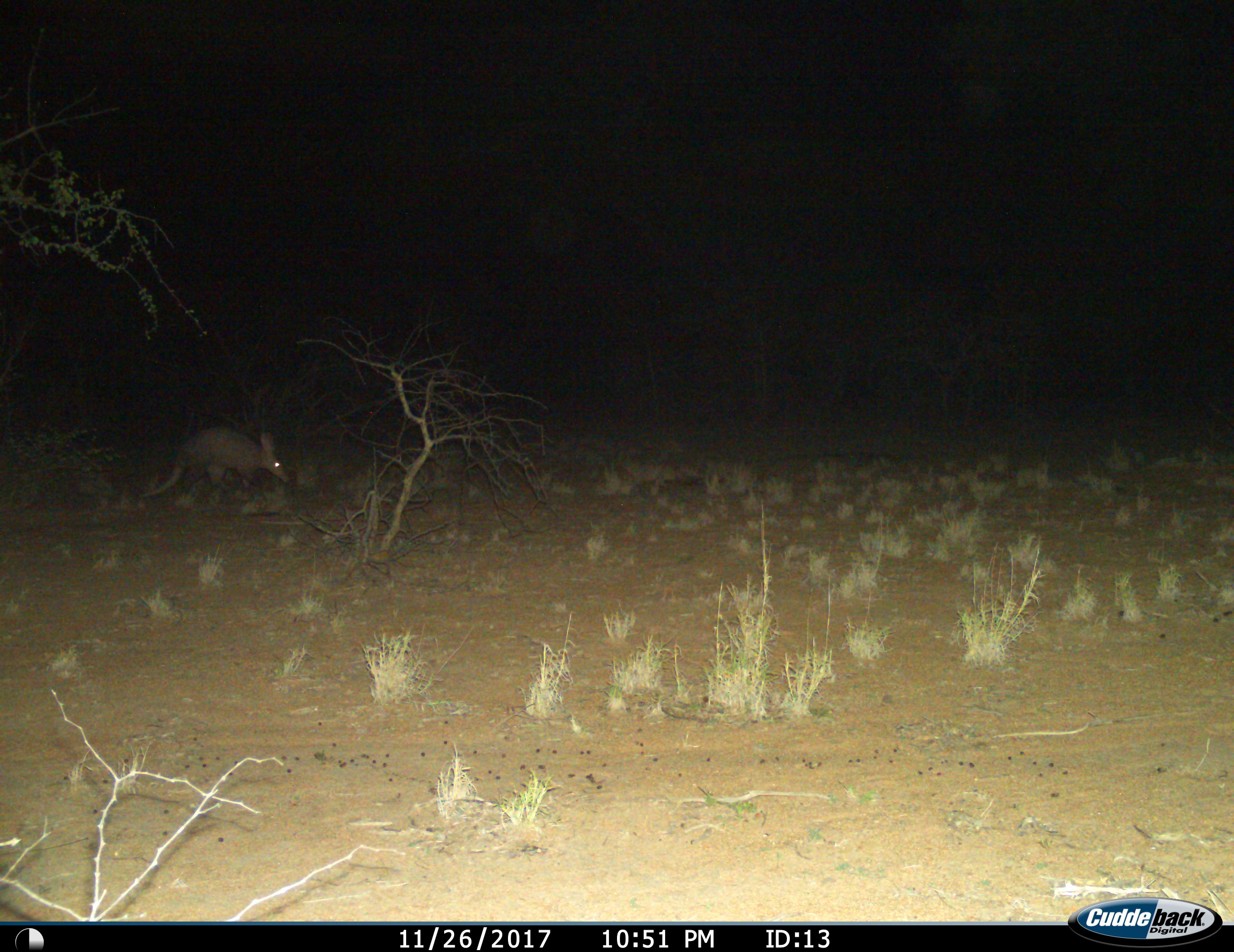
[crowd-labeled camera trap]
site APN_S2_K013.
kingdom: Animalia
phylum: Chordata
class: Mammalia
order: Tubulidentata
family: Orycteropodidae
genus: Orycteropus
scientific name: Orycteropus afer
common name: aardvark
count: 1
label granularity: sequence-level